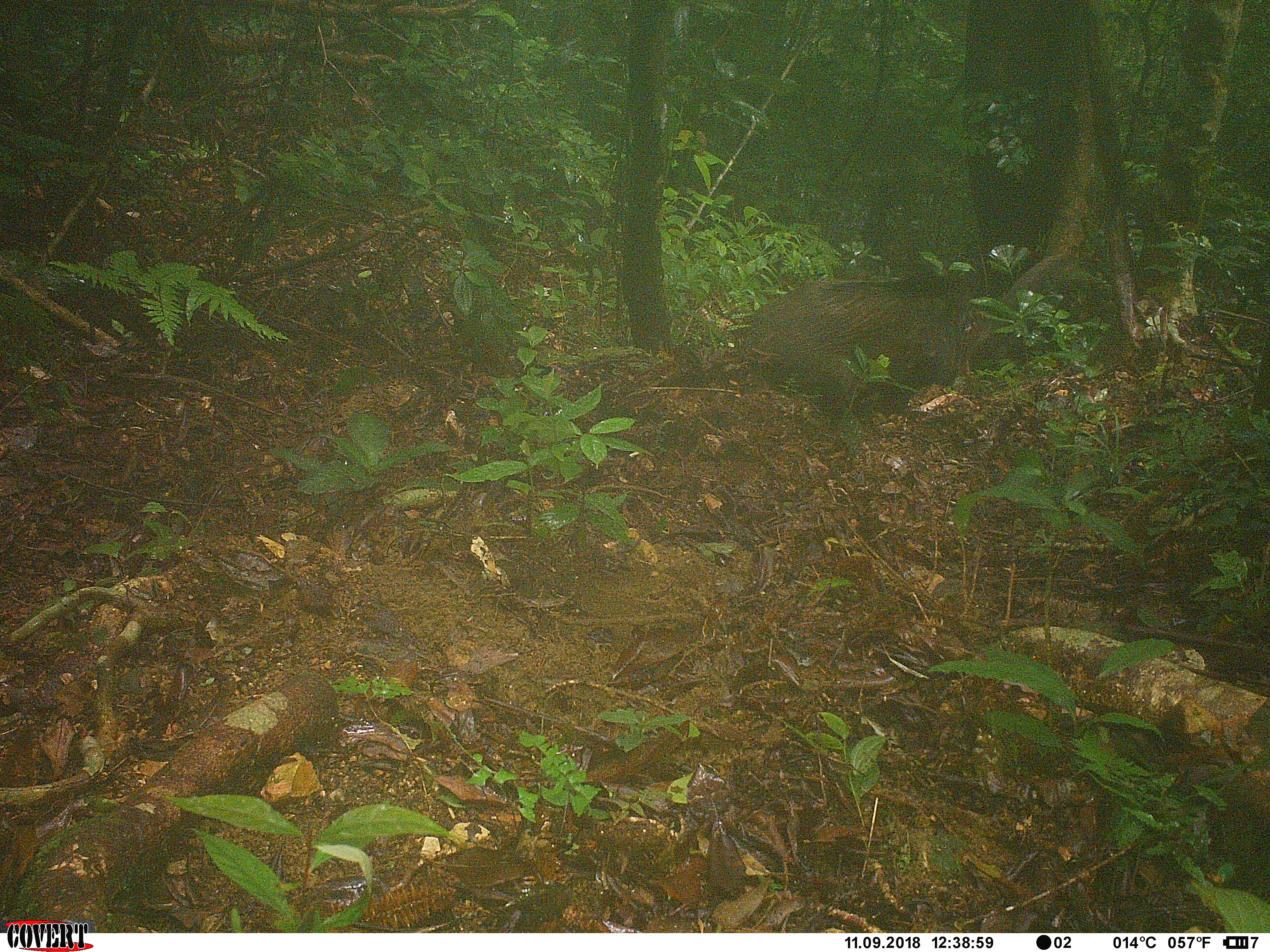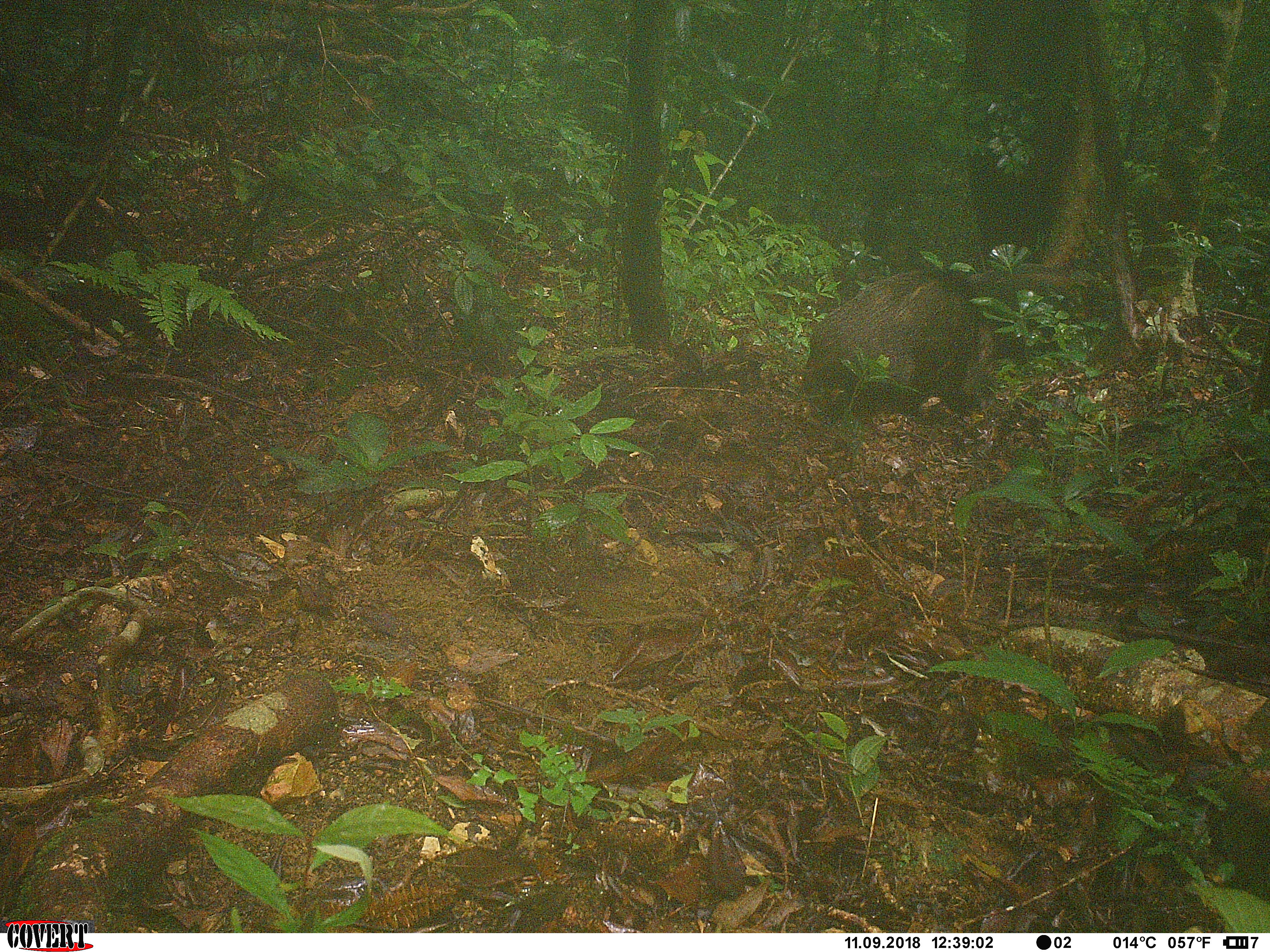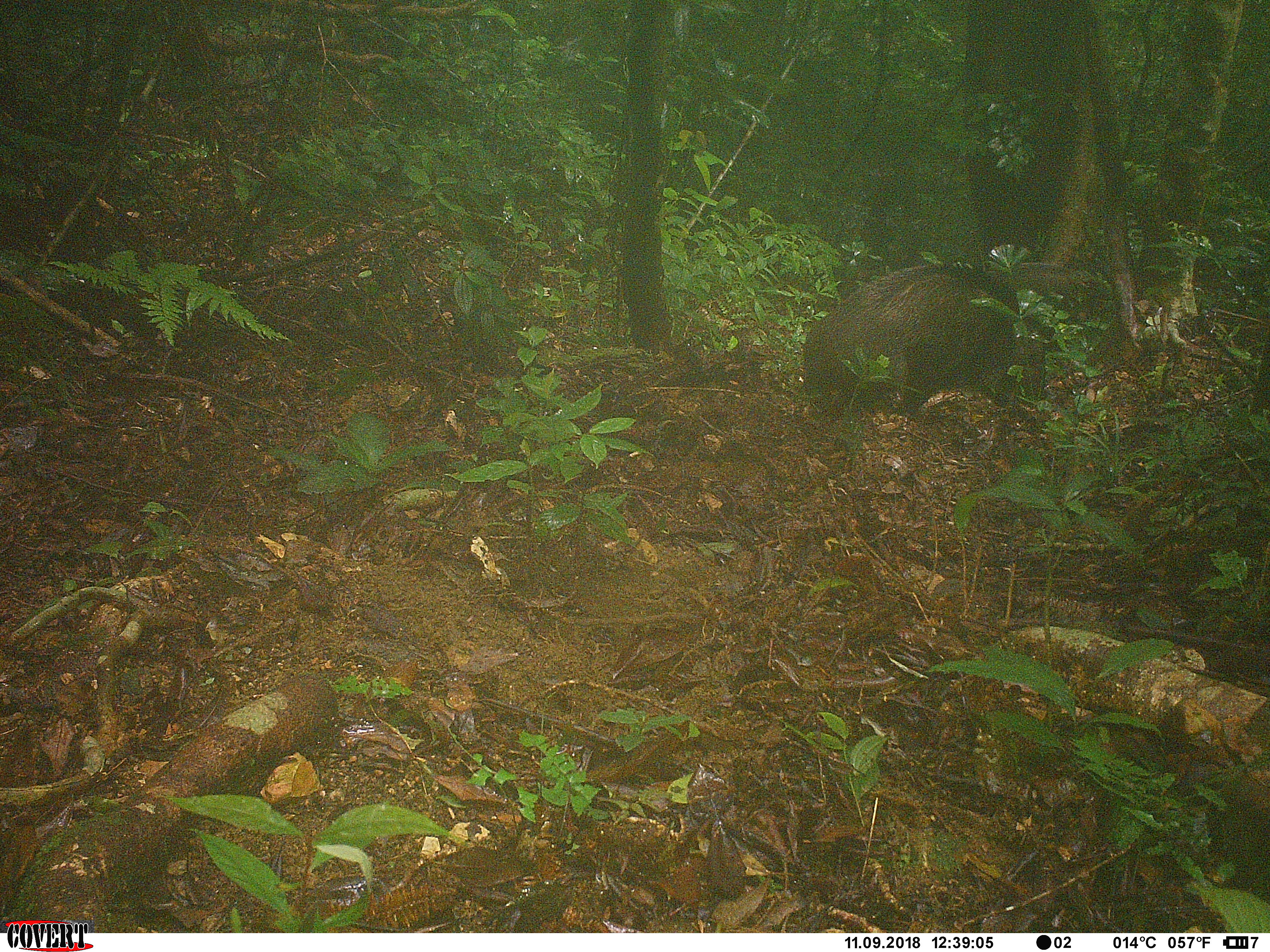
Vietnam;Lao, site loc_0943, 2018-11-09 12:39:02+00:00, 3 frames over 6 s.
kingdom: Animalia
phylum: Chordata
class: Mammalia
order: Artiodactyla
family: Suidae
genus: Sus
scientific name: Sus scrofa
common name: eurasian wild pig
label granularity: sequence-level